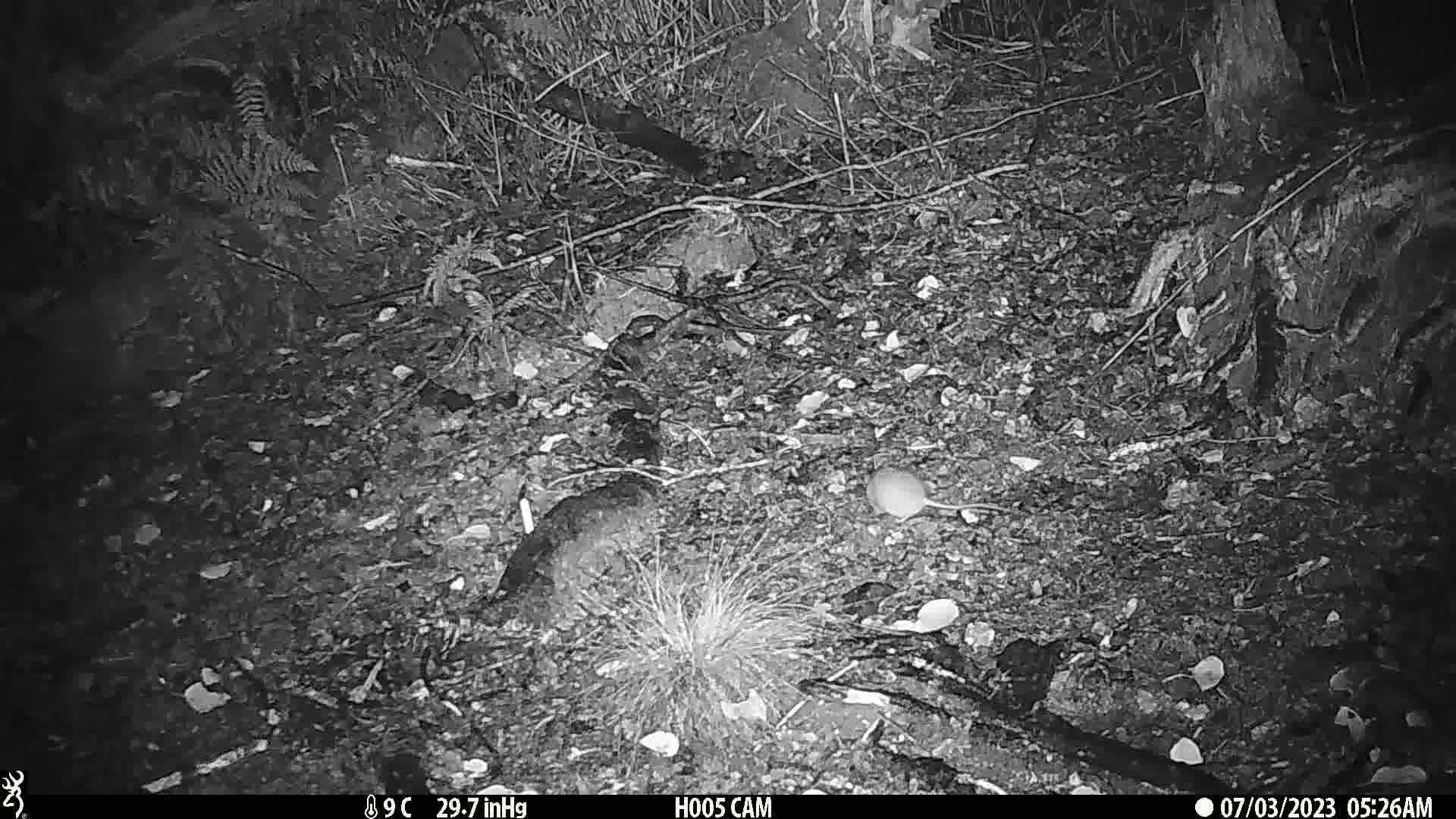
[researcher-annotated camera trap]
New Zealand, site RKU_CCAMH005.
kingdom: Animalia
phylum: Chordata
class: Mammalia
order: Rodentia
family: Muridae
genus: Rattus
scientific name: Rattus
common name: rat